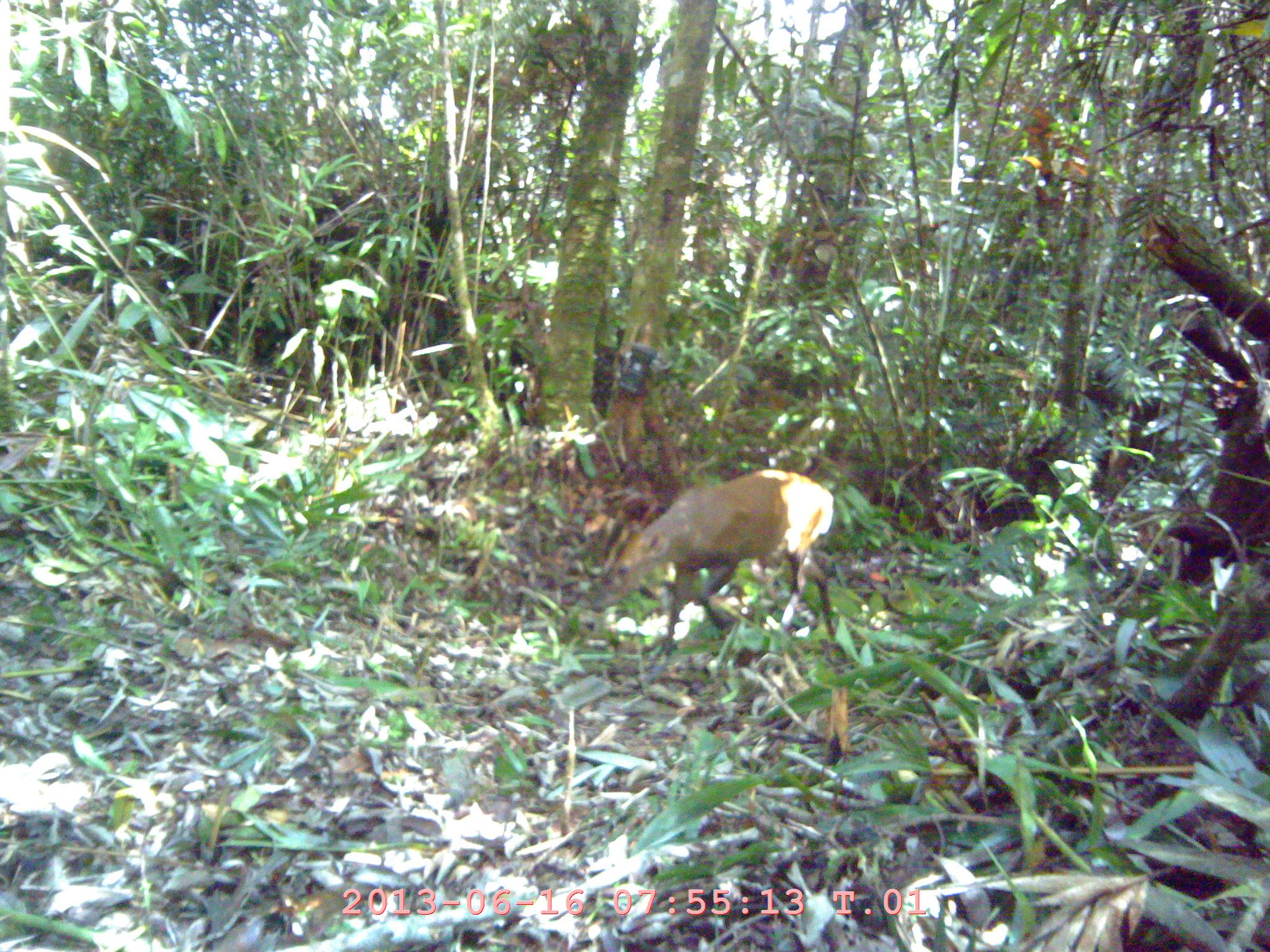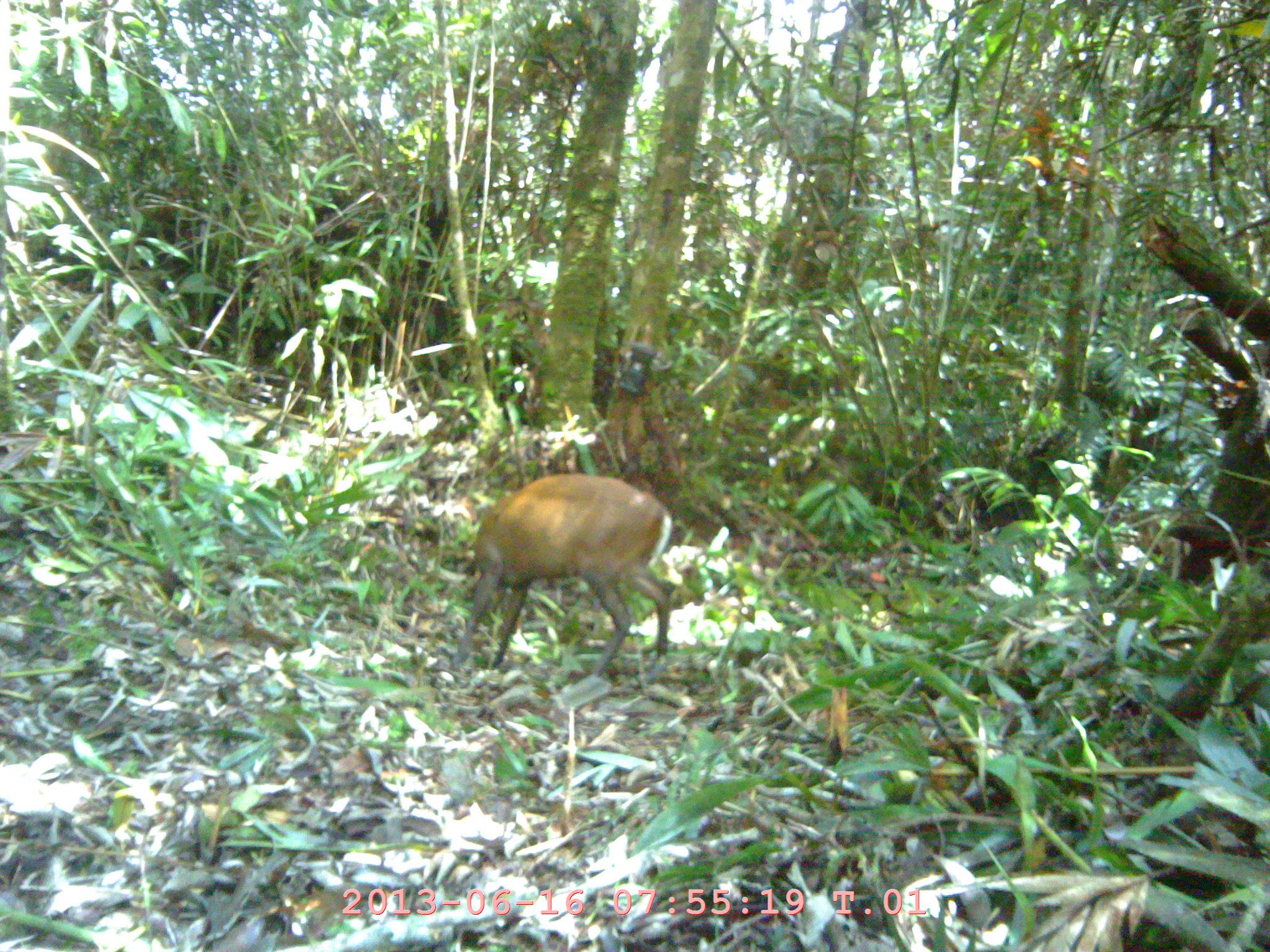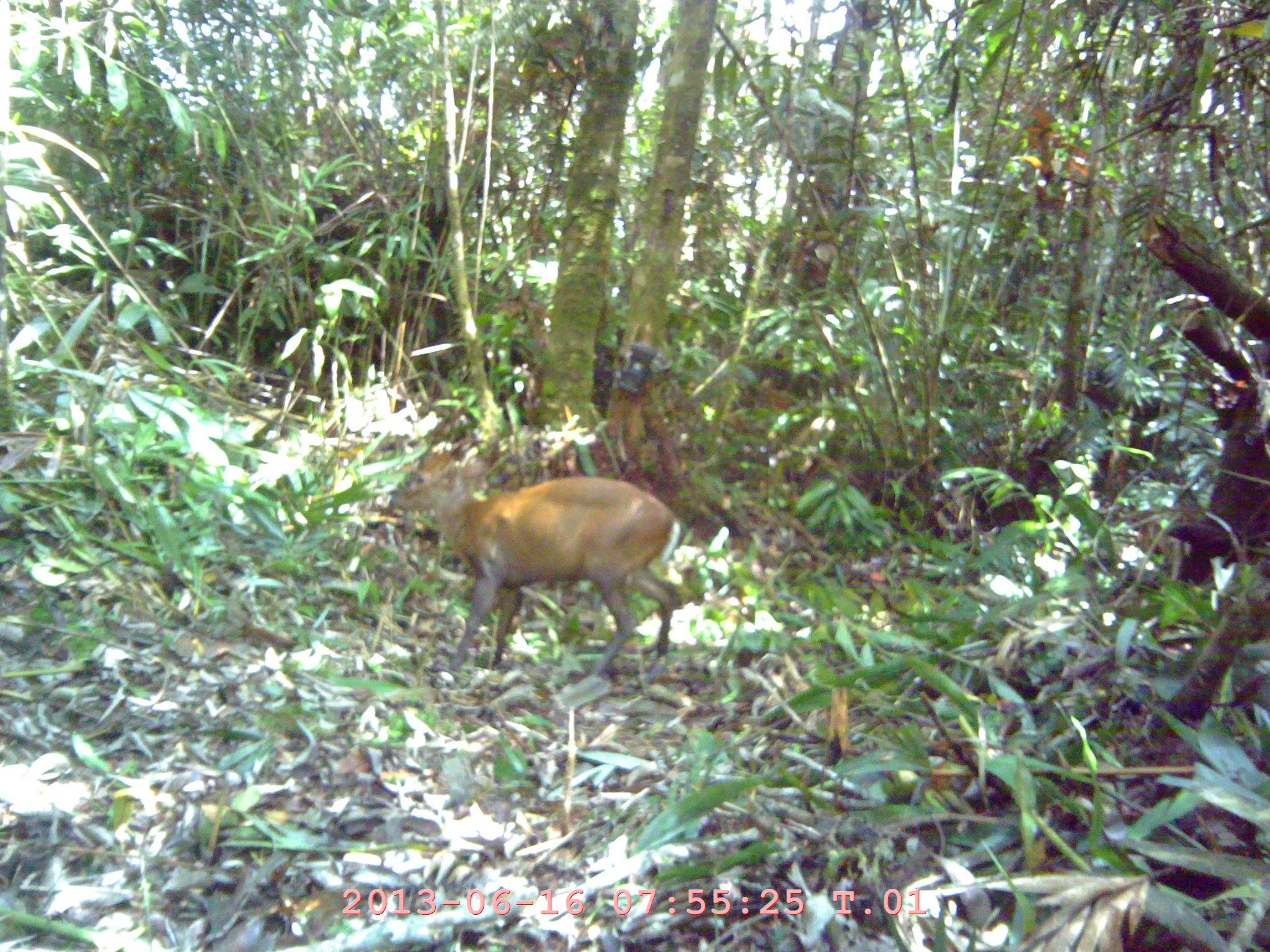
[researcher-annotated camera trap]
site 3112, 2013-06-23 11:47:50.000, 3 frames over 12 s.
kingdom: Animalia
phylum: Chordata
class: Mammalia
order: Artiodactyla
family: Cervidae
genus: Muntiacus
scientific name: Muntiacus muntjak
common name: southern red muntjac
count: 1